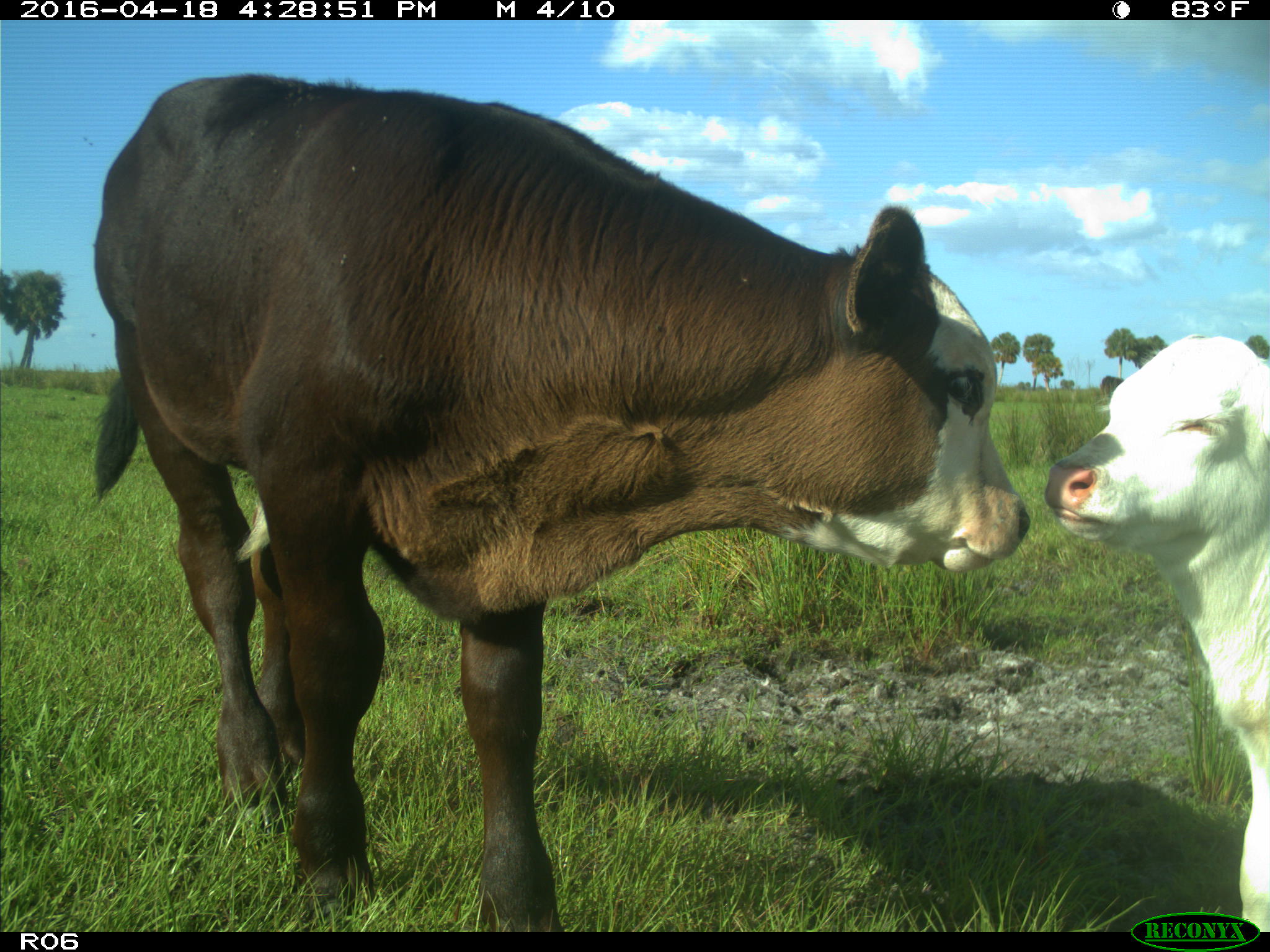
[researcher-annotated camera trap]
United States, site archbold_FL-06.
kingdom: Animalia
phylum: Chordata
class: Mammalia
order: Artiodactyla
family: Bovidae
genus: Bos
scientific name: Bos taurus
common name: domestic cow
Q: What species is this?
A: Bos taurus (domestic cow).